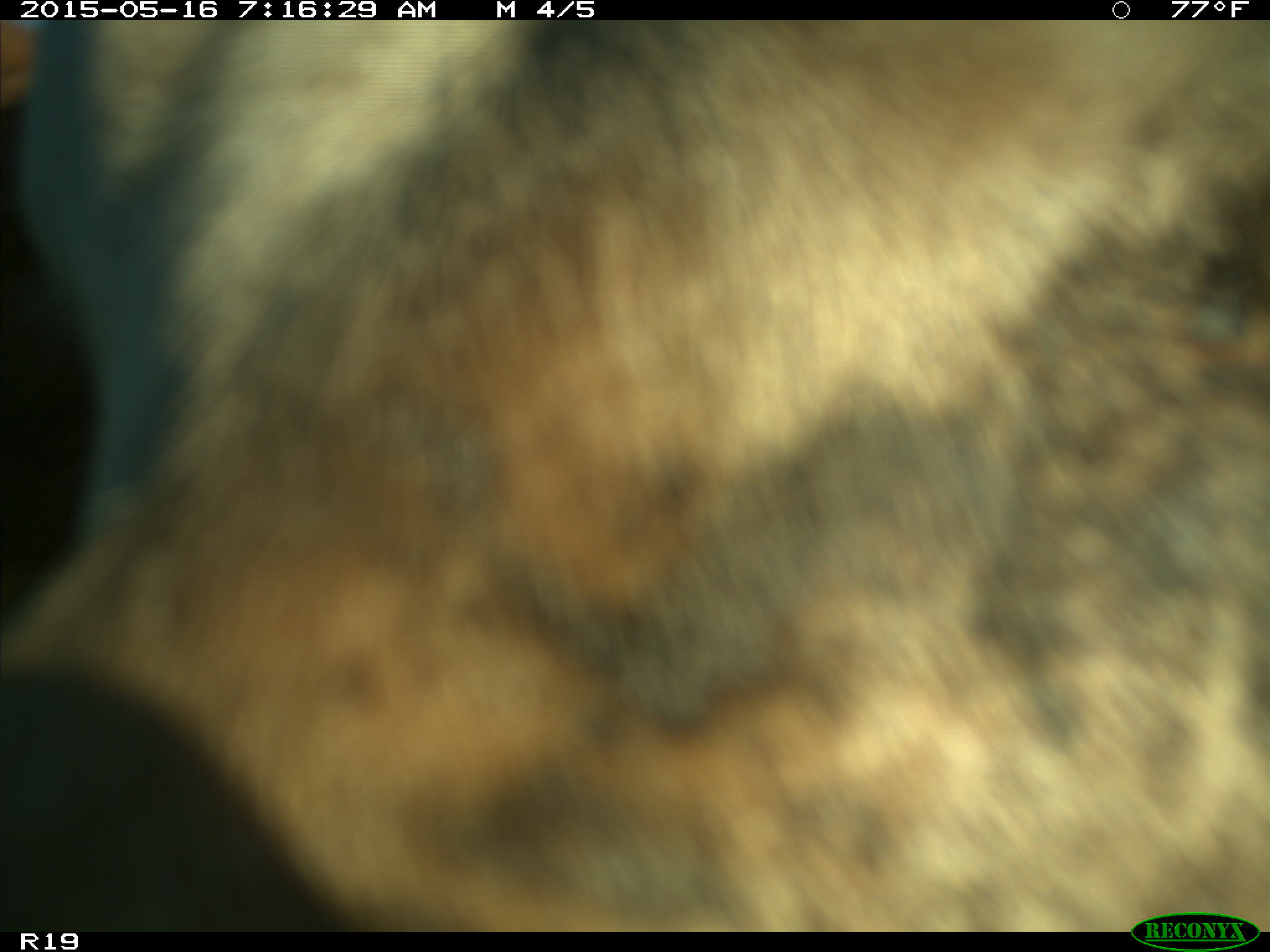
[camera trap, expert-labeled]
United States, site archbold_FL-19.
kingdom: Animalia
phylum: Chordata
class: Mammalia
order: Artiodactyla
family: Bovidae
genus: Bos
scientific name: Bos taurus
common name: domestic cow